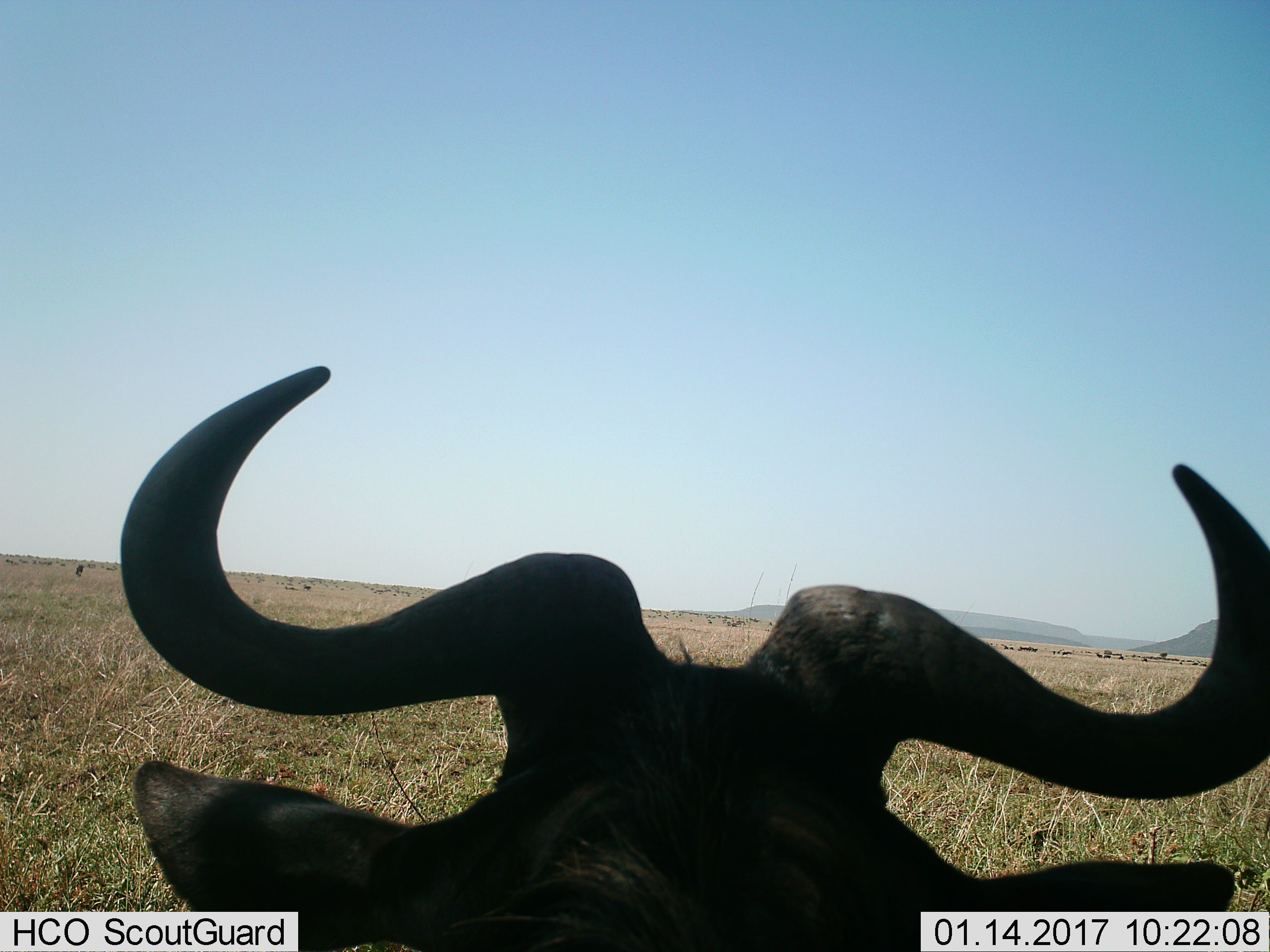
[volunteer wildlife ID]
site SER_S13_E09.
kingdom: Animalia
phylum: Chordata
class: Mammalia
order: Artiodactyla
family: Bovidae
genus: Connochaetes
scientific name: Connochaetes taurinus taurinus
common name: blue wildebeest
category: wildebeestblue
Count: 1.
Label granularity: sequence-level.